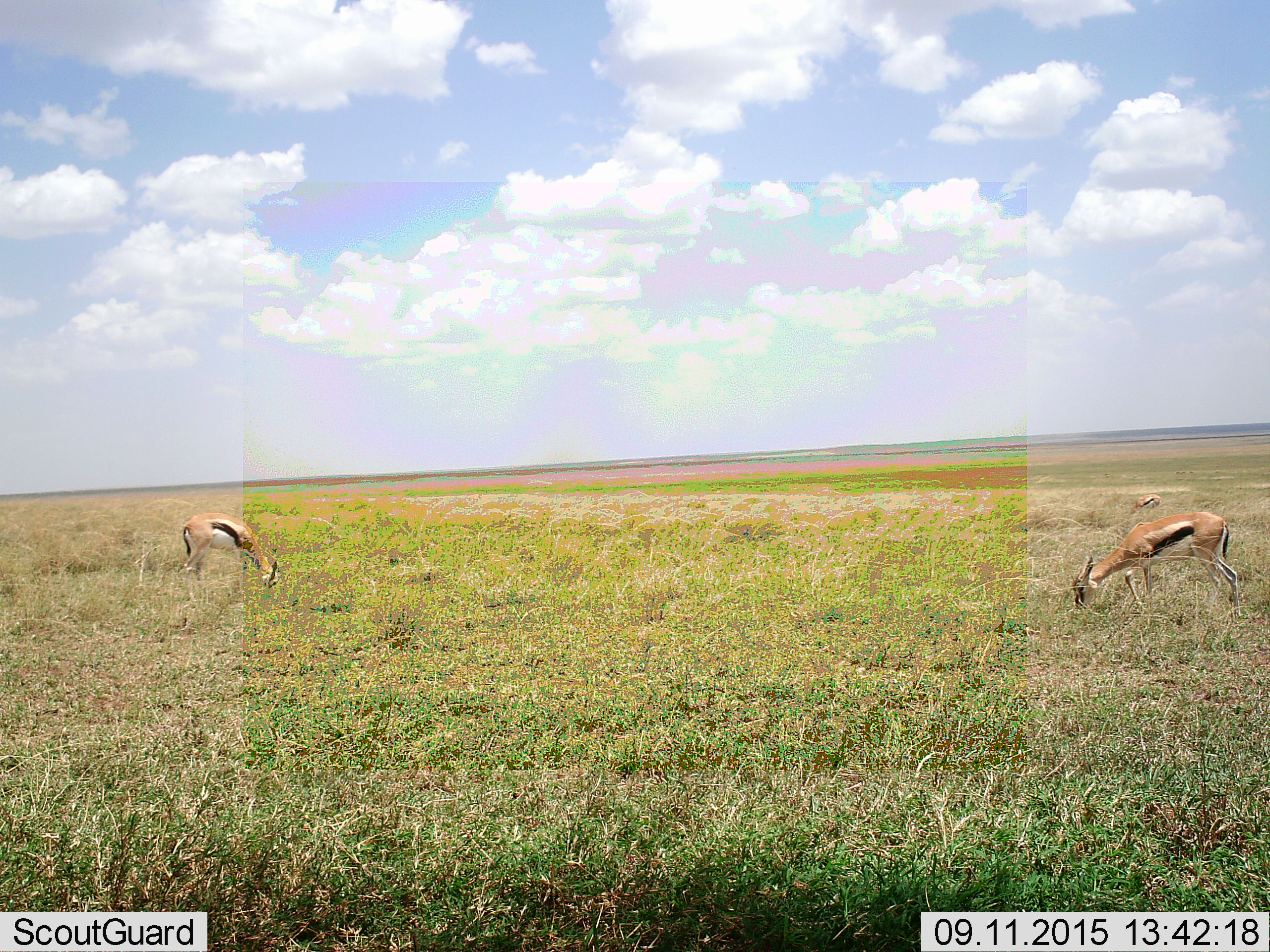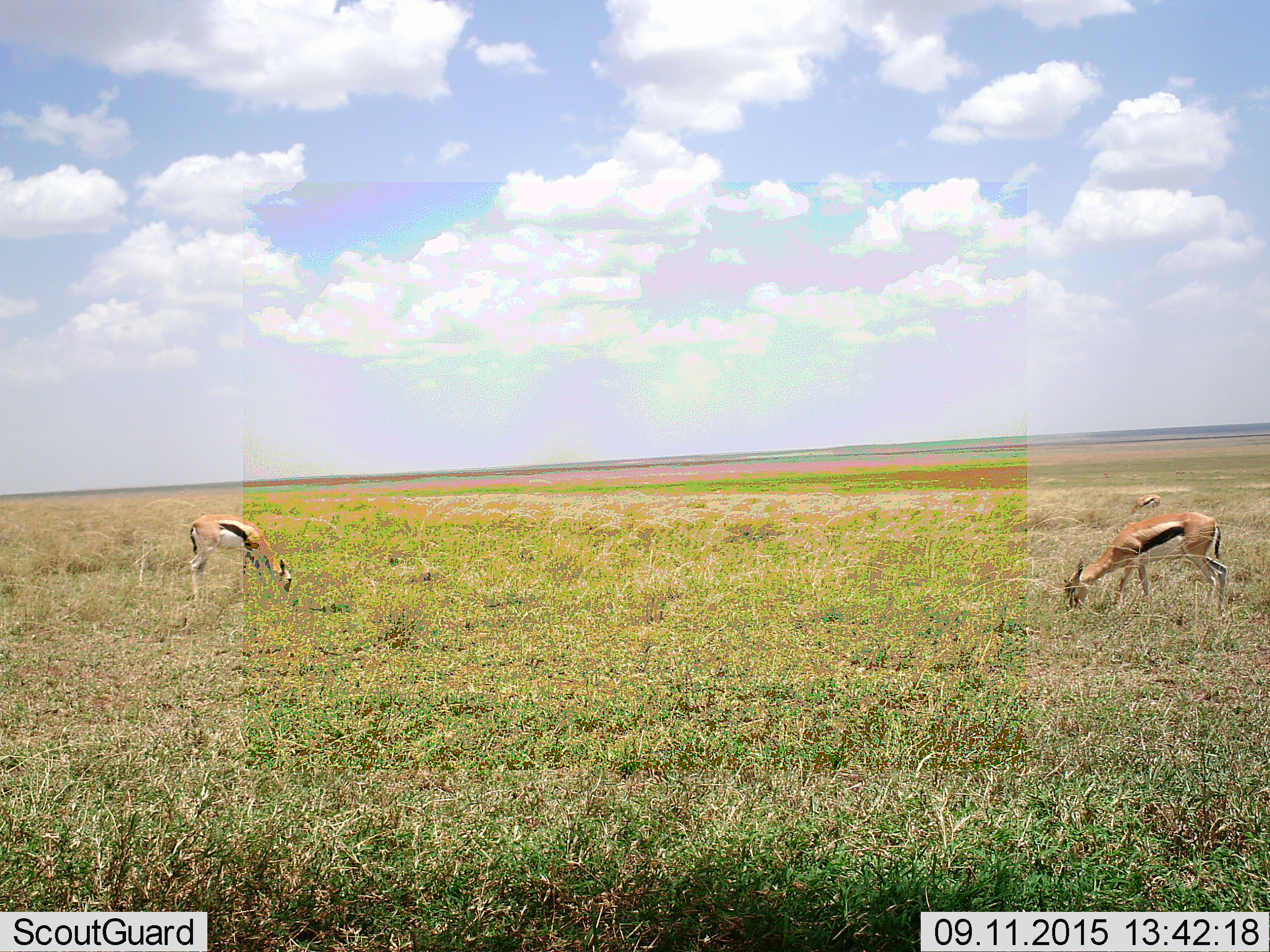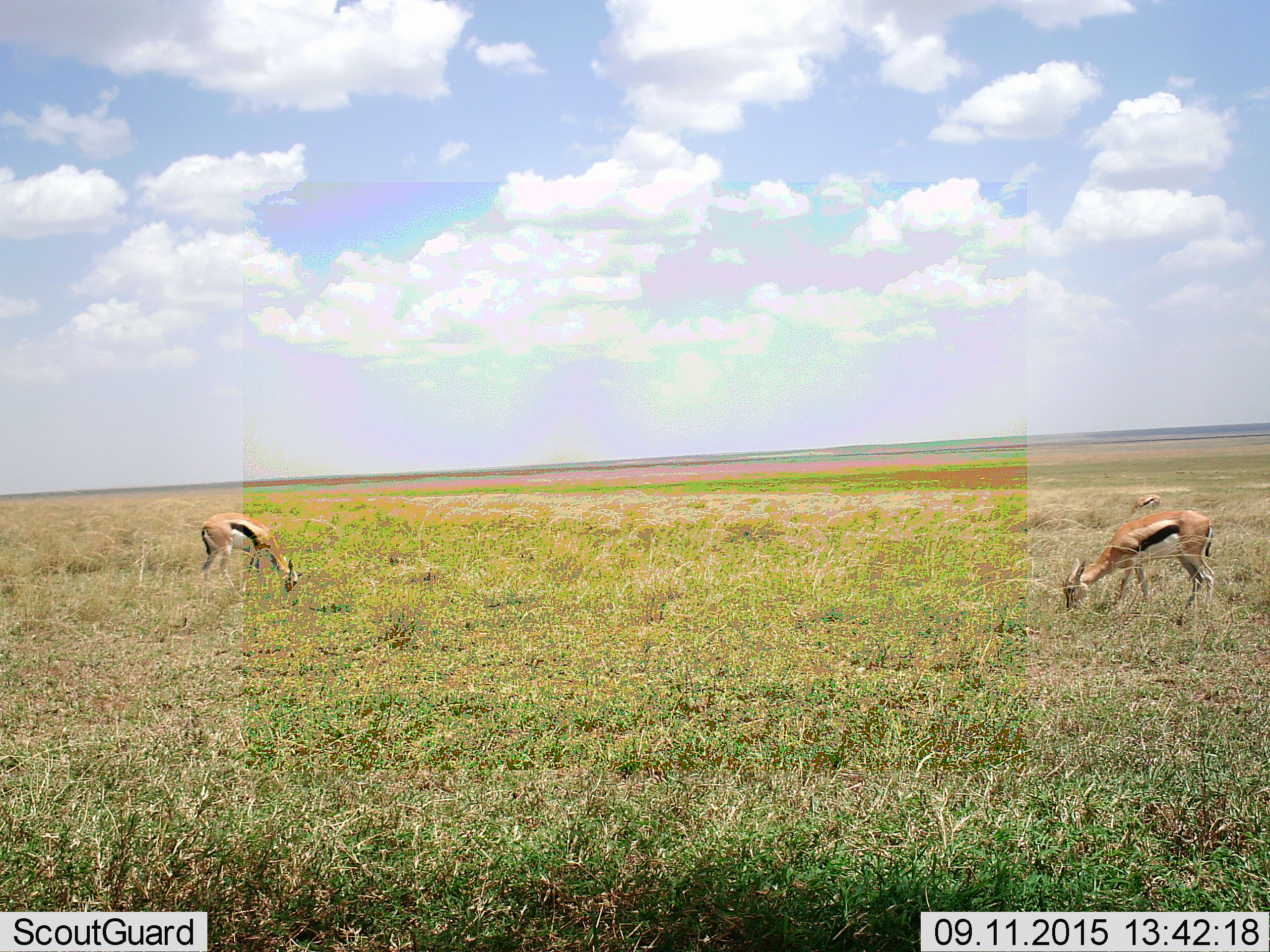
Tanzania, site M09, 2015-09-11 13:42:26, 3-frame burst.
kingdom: Animalia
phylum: Chordata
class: Mammalia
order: Artiodactyla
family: Bovidae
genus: Eudorcas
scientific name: Eudorcas thomsonii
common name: thomson's gazelle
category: gazellethomsons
Gazellethomsons (thomson's gazelle) (Eudorcas thomsonii), count 3. Behavior (volunteer vote fractions): standing 25%, resting 0%, moving 38%, interacting 0%. Young present (vote fraction): 12%. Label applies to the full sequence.